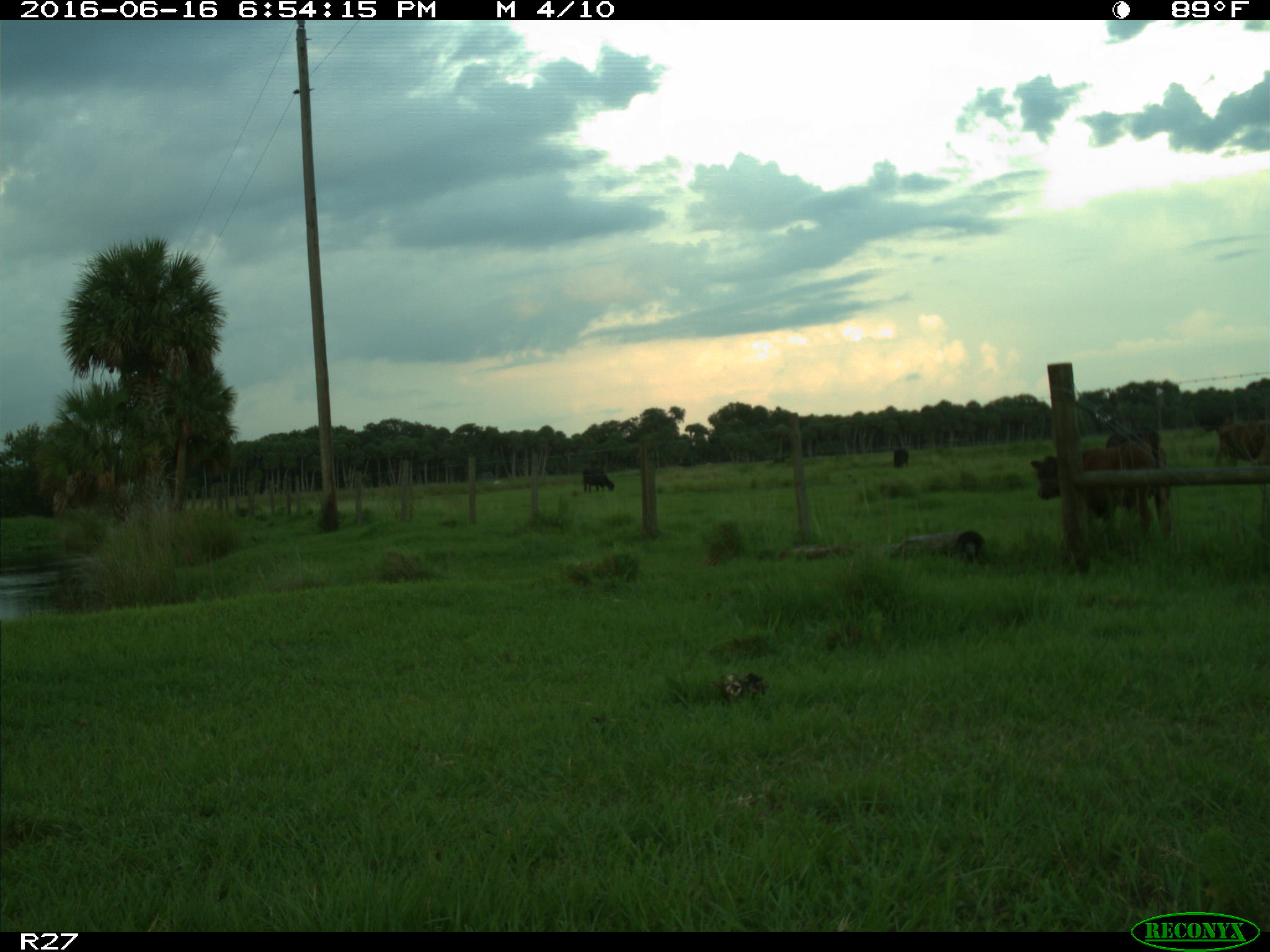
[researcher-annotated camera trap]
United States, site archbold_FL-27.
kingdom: Animalia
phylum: Chordata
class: Mammalia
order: Artiodactyla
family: Bovidae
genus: Bos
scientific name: Bos taurus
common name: domestic cow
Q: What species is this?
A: Bos taurus (domestic cow).